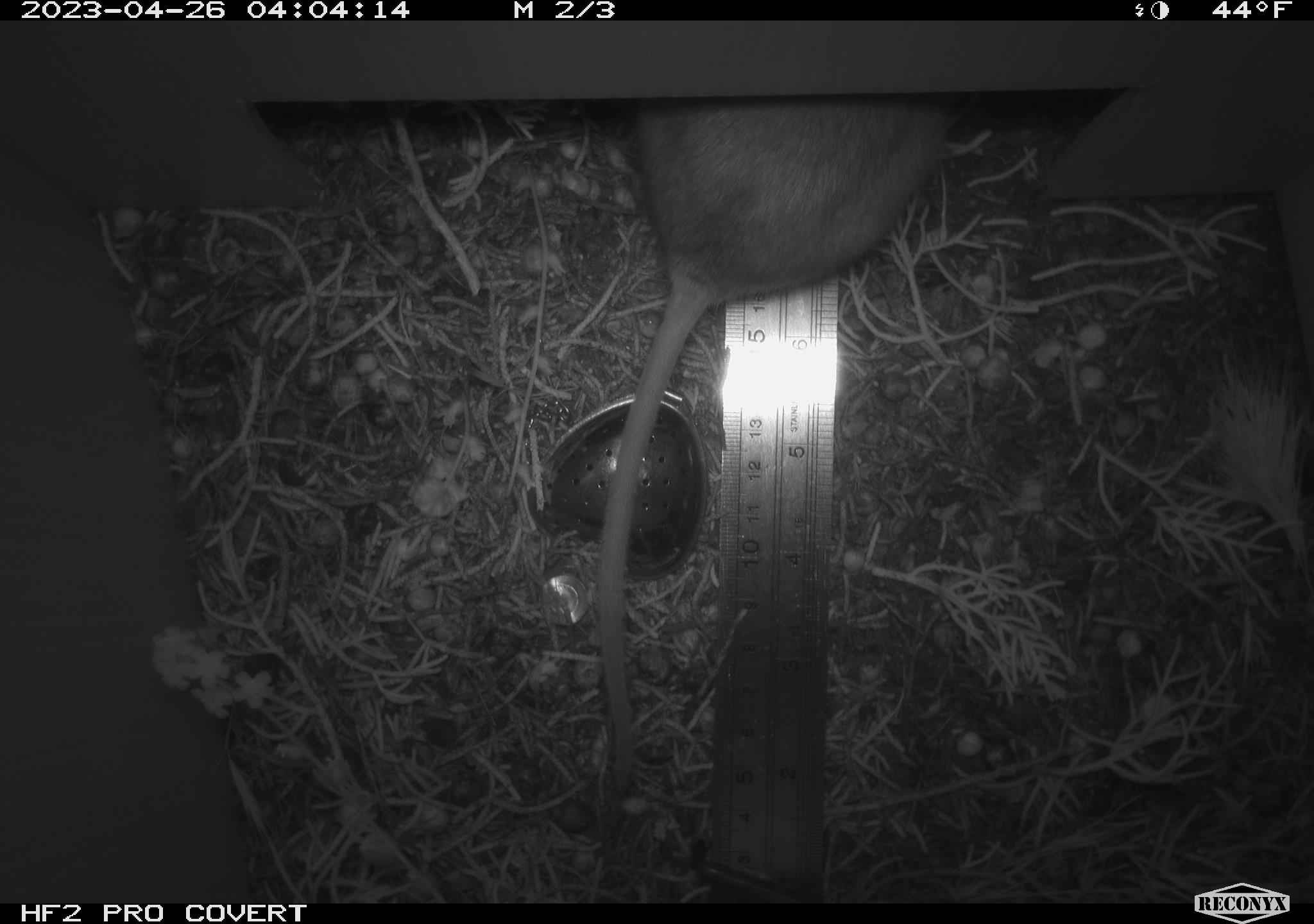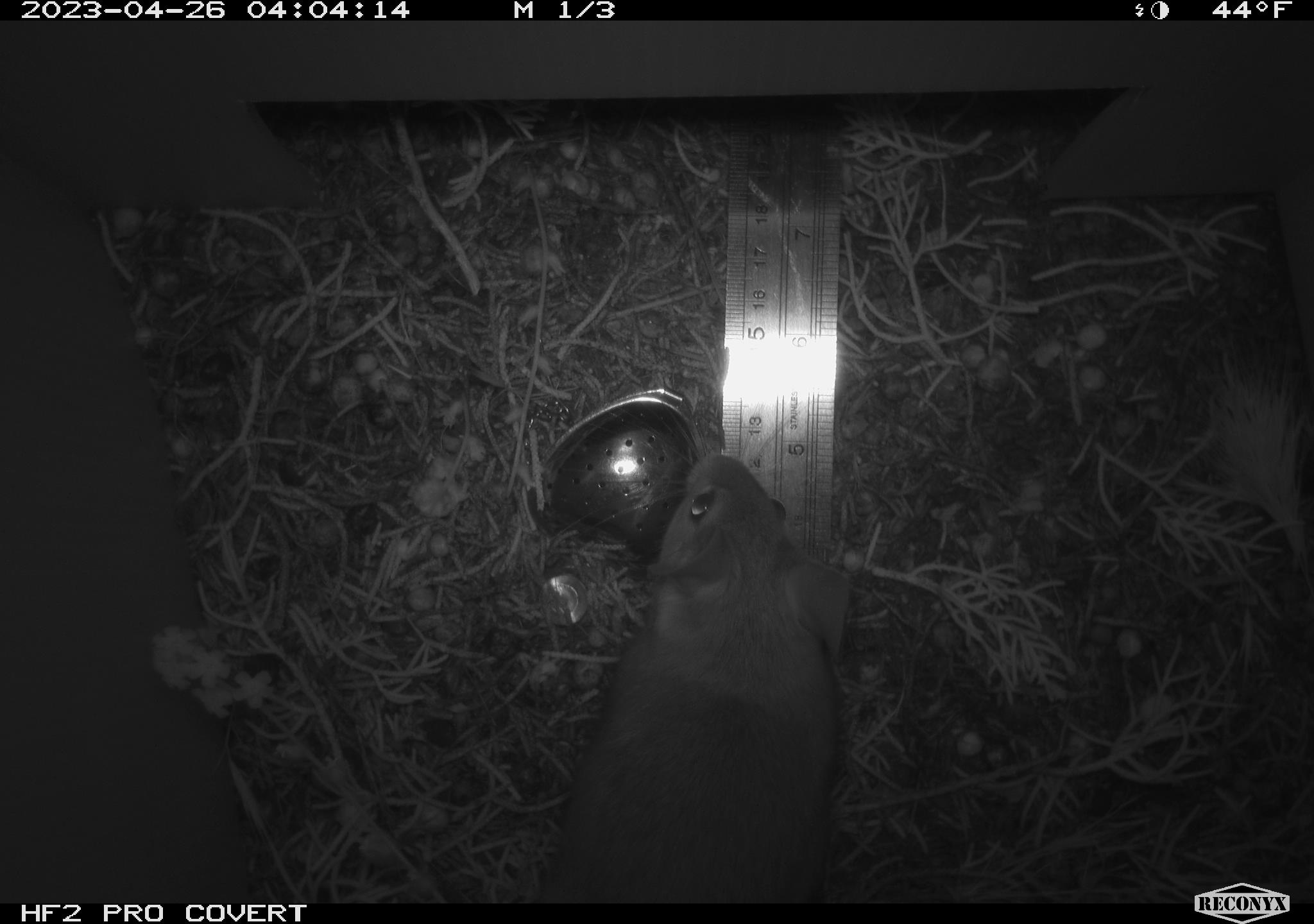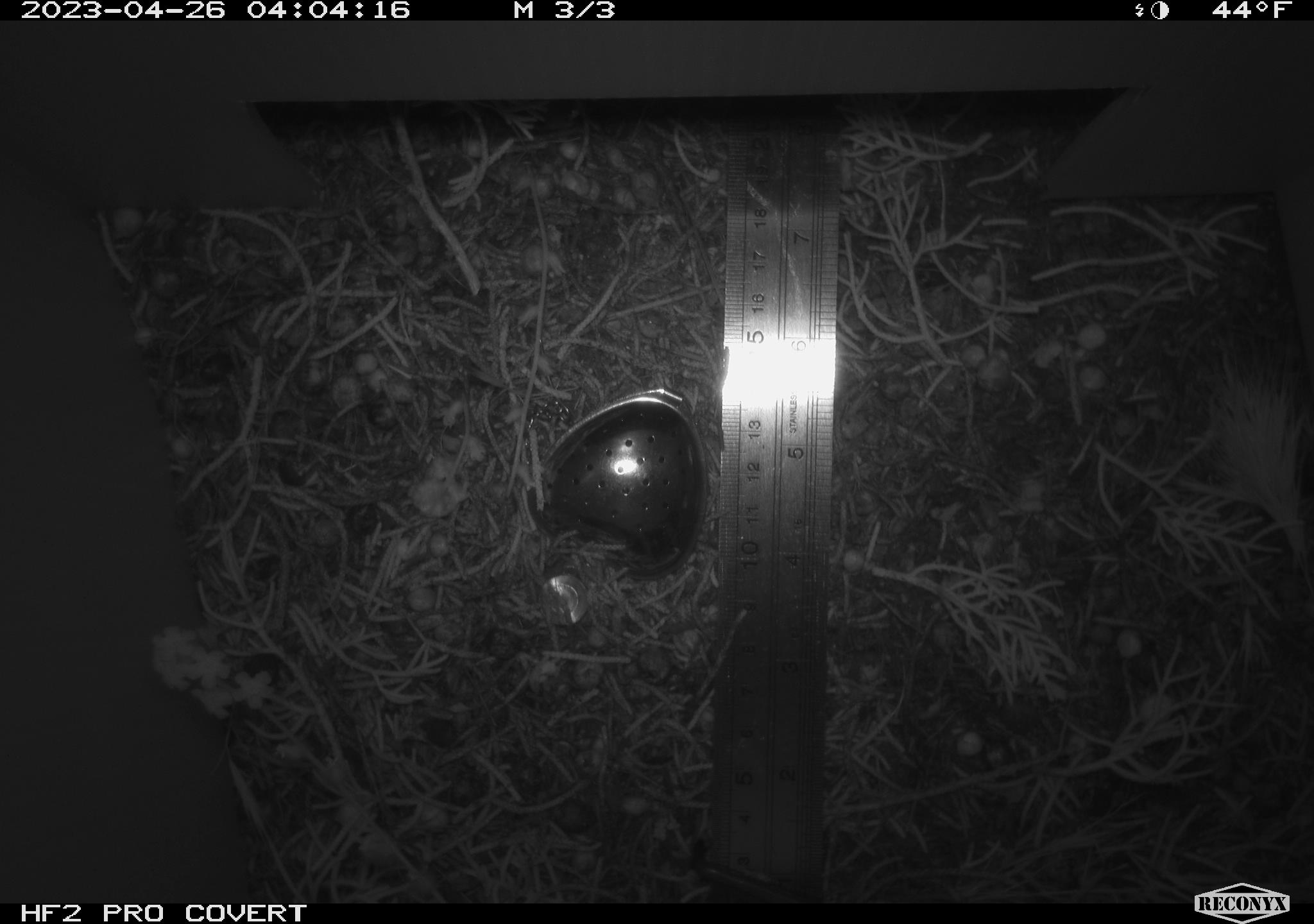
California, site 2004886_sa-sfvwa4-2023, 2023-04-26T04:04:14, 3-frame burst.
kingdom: Animalia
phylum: Chordata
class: Mammalia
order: Rodentia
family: Cricetidae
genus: Neotoma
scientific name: Neotoma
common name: pack rat or woodrat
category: neotoma species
Neotoma species (pack rat or woodrat) (Neotoma).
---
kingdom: Animalia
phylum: Chordata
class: Mammalia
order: Rodentia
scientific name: Rodentia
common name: mouse species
Mouse species (Rodentia).